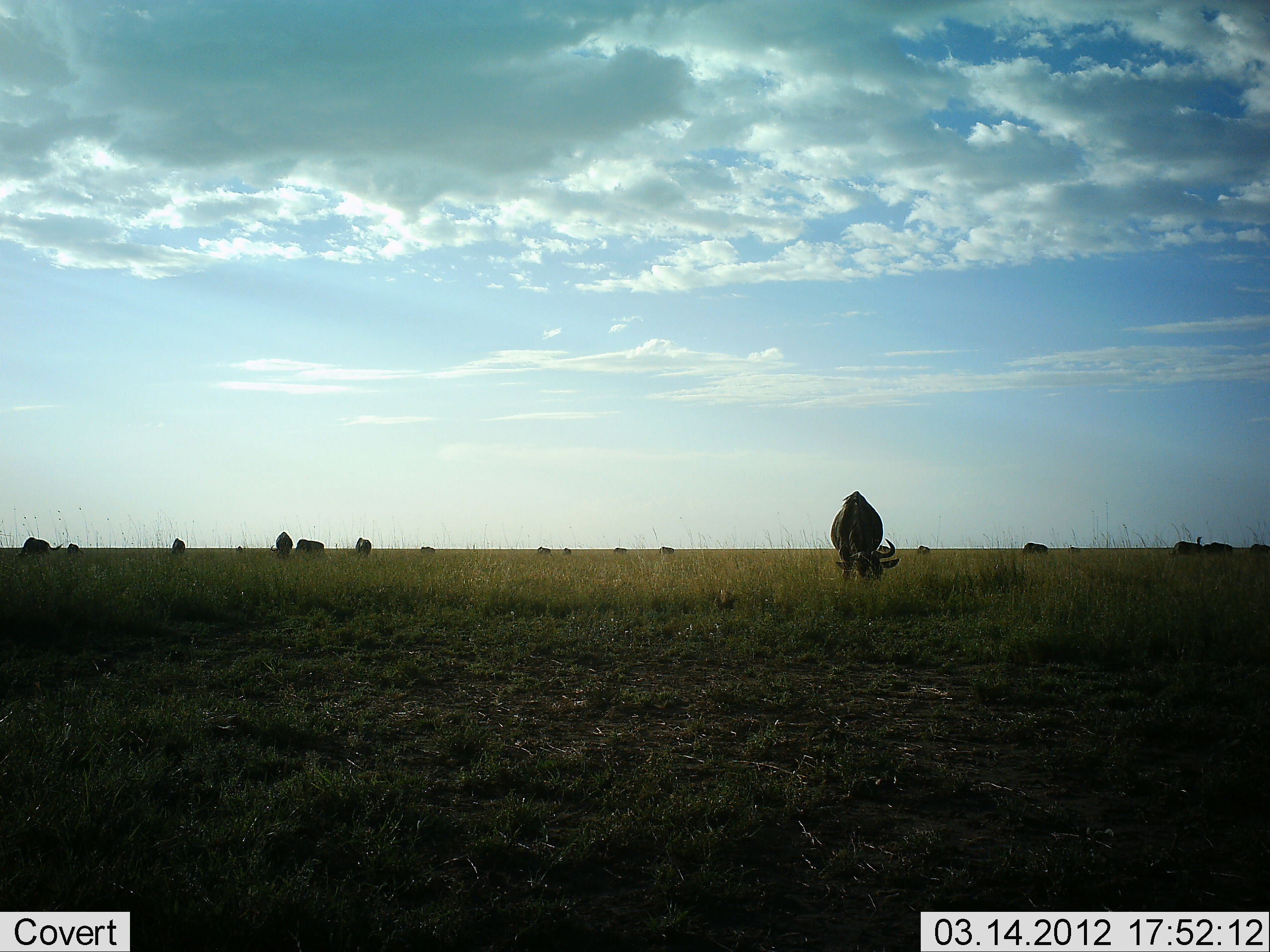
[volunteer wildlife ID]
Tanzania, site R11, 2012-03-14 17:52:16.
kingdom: Animalia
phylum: Chordata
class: Mammalia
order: Artiodactyla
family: Bovidae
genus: Connochaetes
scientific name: Connochaetes taurinus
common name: blue wildebeest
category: wildebeest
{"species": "wildebeest (blue wildebeest) (Connochaetes taurinus)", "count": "11-50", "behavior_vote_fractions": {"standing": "41%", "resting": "6%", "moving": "6%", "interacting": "0%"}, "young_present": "0%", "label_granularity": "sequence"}